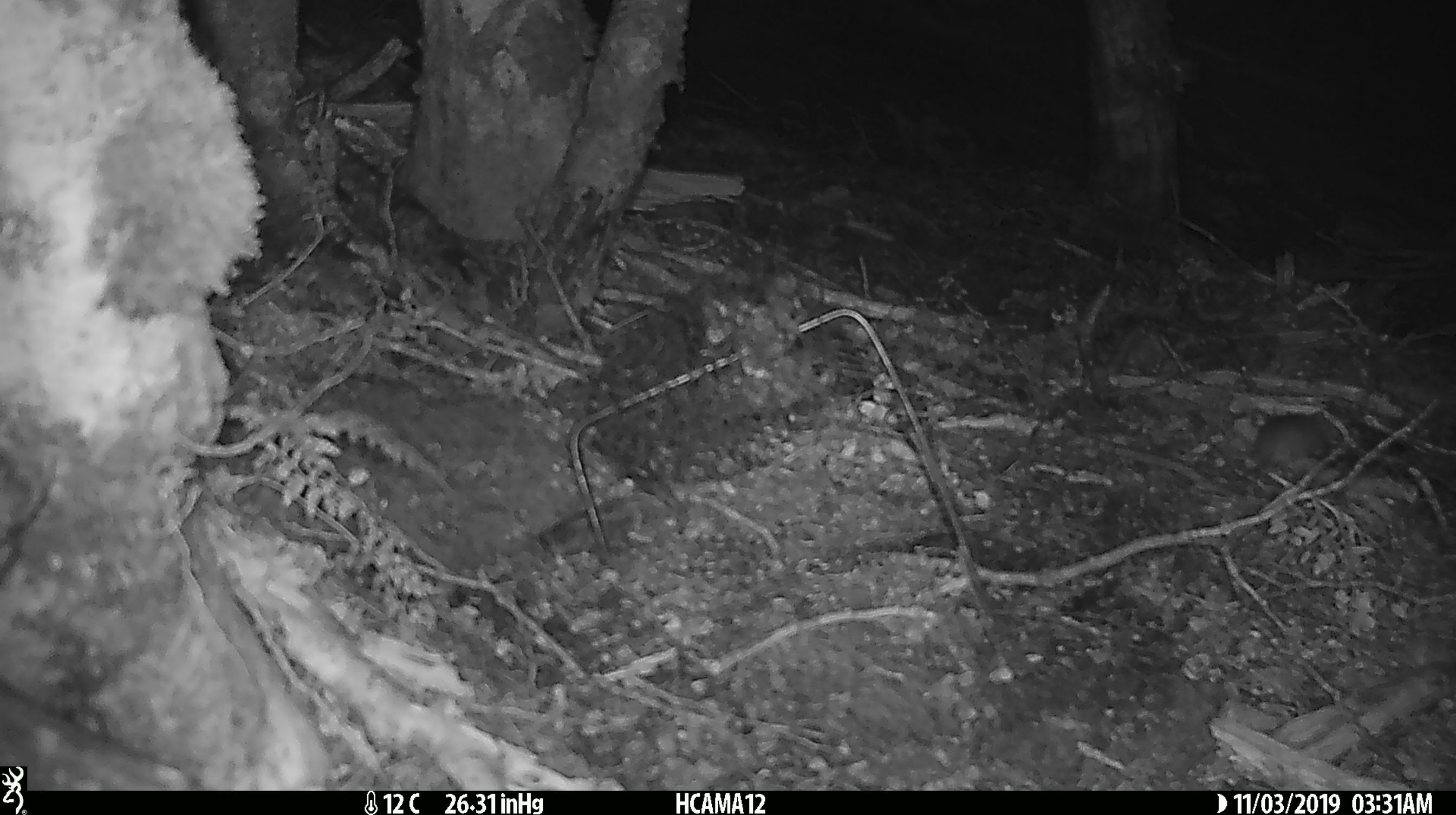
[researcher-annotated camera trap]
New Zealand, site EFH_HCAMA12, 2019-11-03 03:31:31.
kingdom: Animalia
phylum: Chordata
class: Mammalia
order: Rodentia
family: Muridae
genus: Mus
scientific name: Mus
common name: mouse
Mouse (Mus).